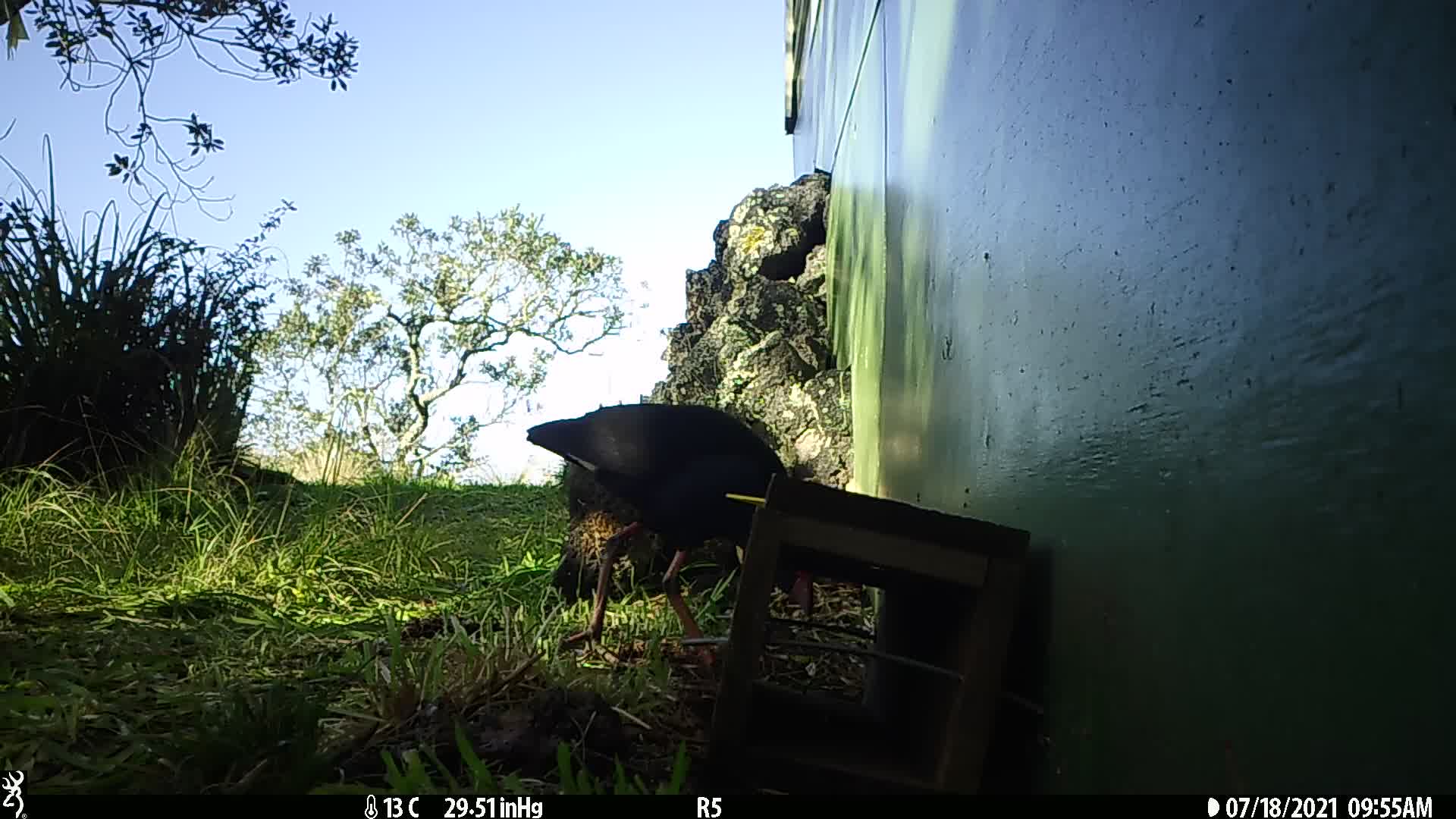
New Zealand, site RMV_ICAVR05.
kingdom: Animalia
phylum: Chordata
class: Aves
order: Gruiformes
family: Rallidae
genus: Porphyrio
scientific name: Porphyrio melanotus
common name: australasian swamphen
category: pukeko